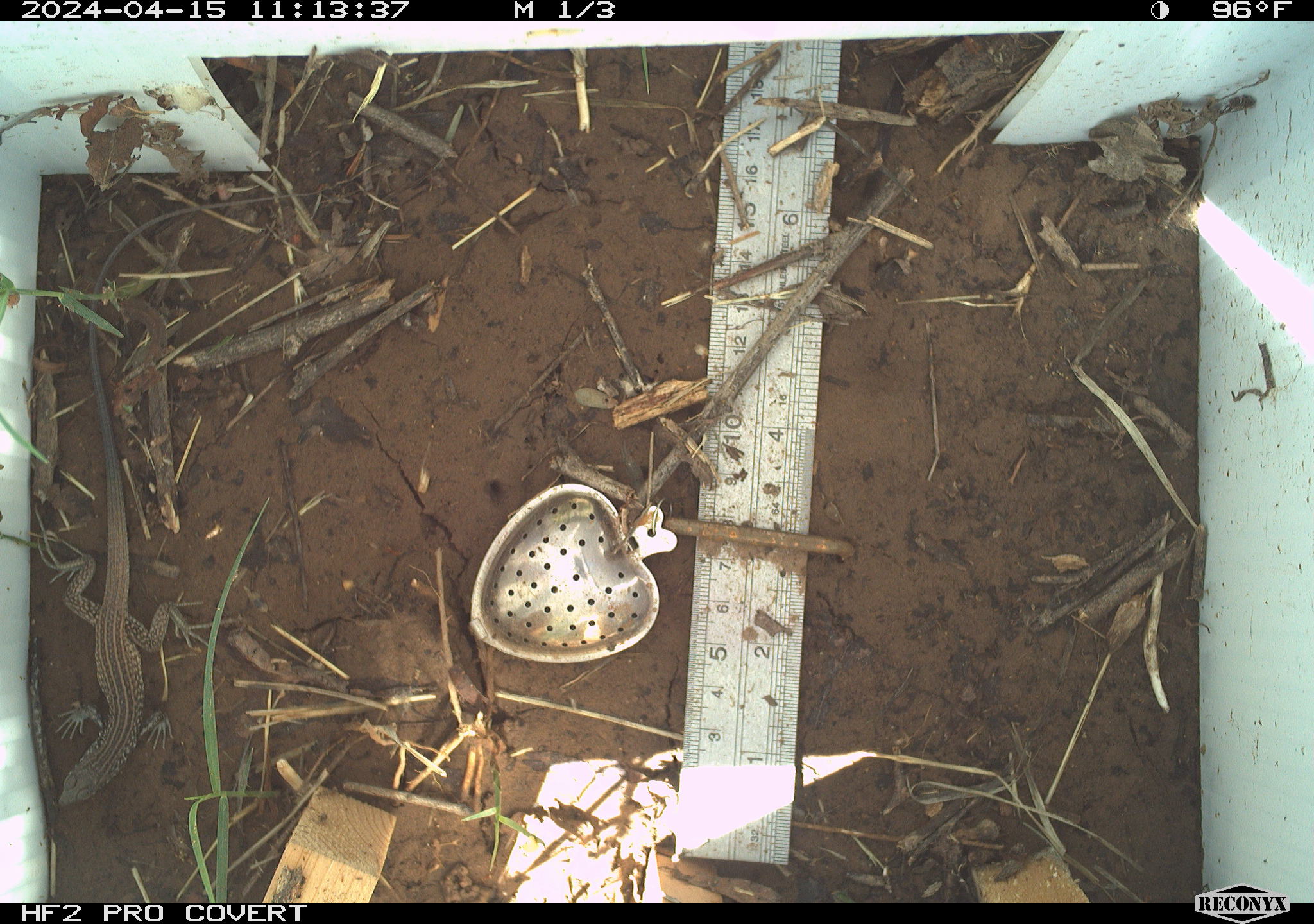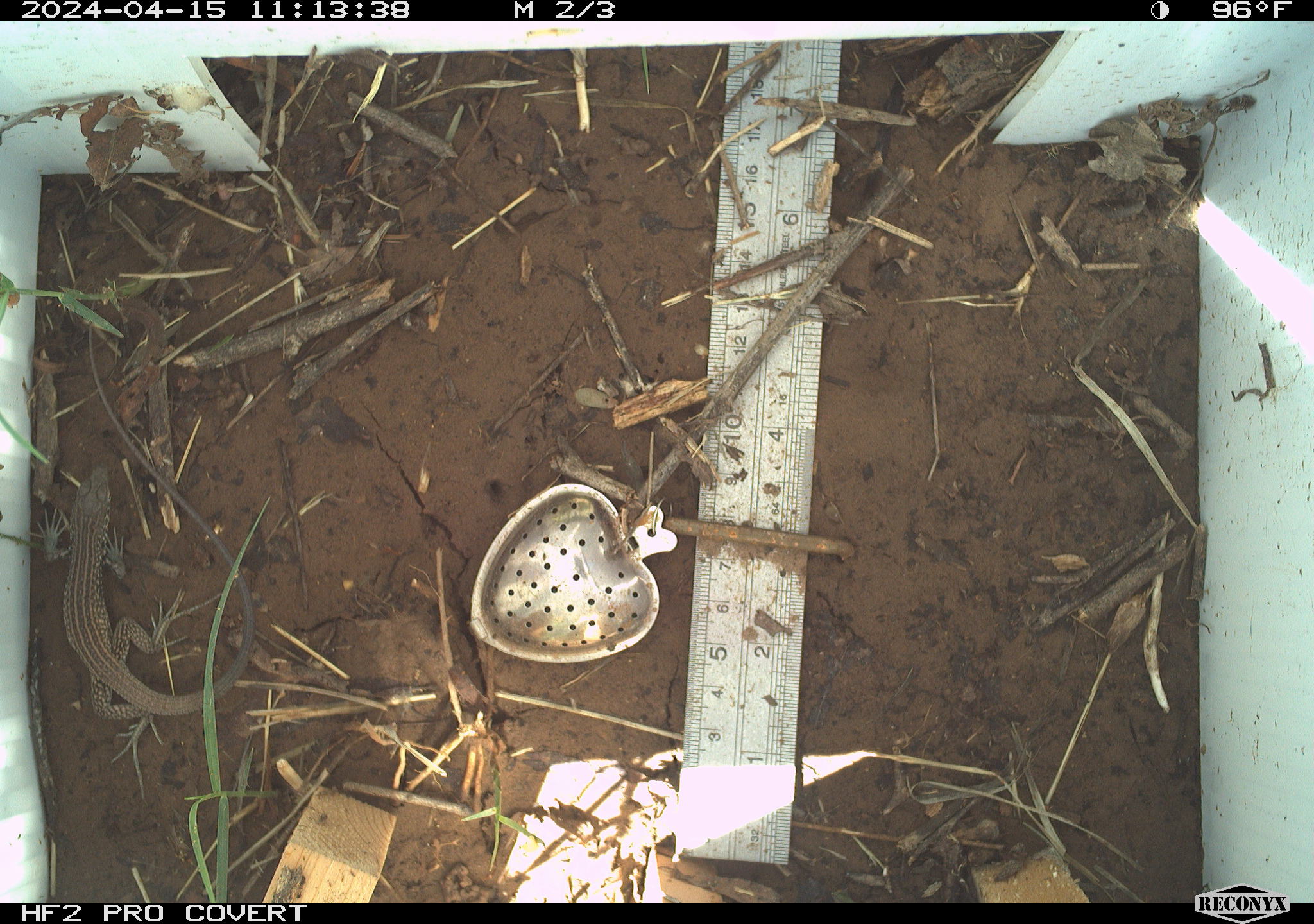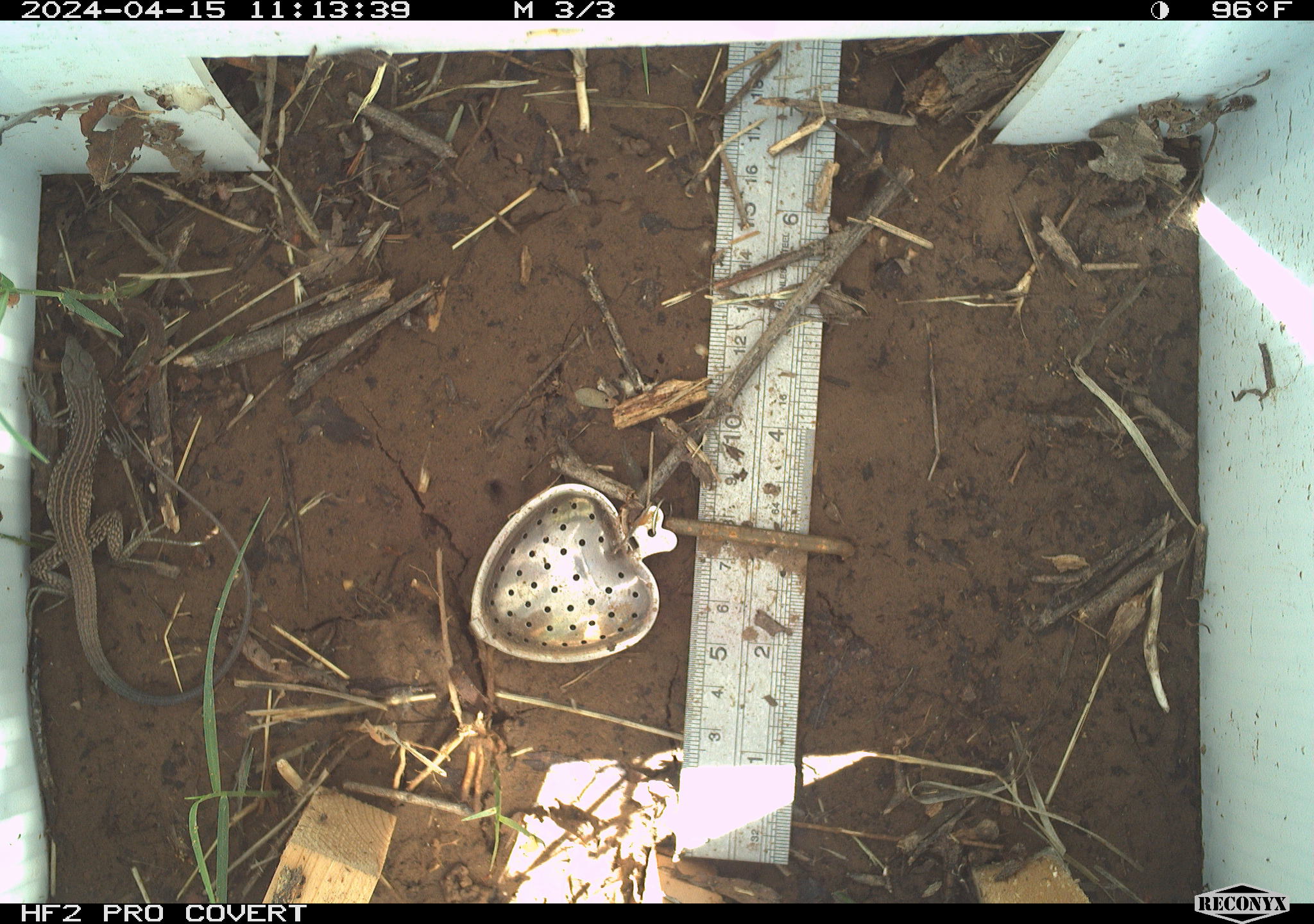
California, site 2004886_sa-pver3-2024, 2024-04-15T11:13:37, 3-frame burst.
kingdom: Animalia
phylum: Chordata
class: Reptilia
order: Squamata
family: Teiidae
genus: Aspidoscelis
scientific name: Aspidoscelis tigris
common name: western whiptail